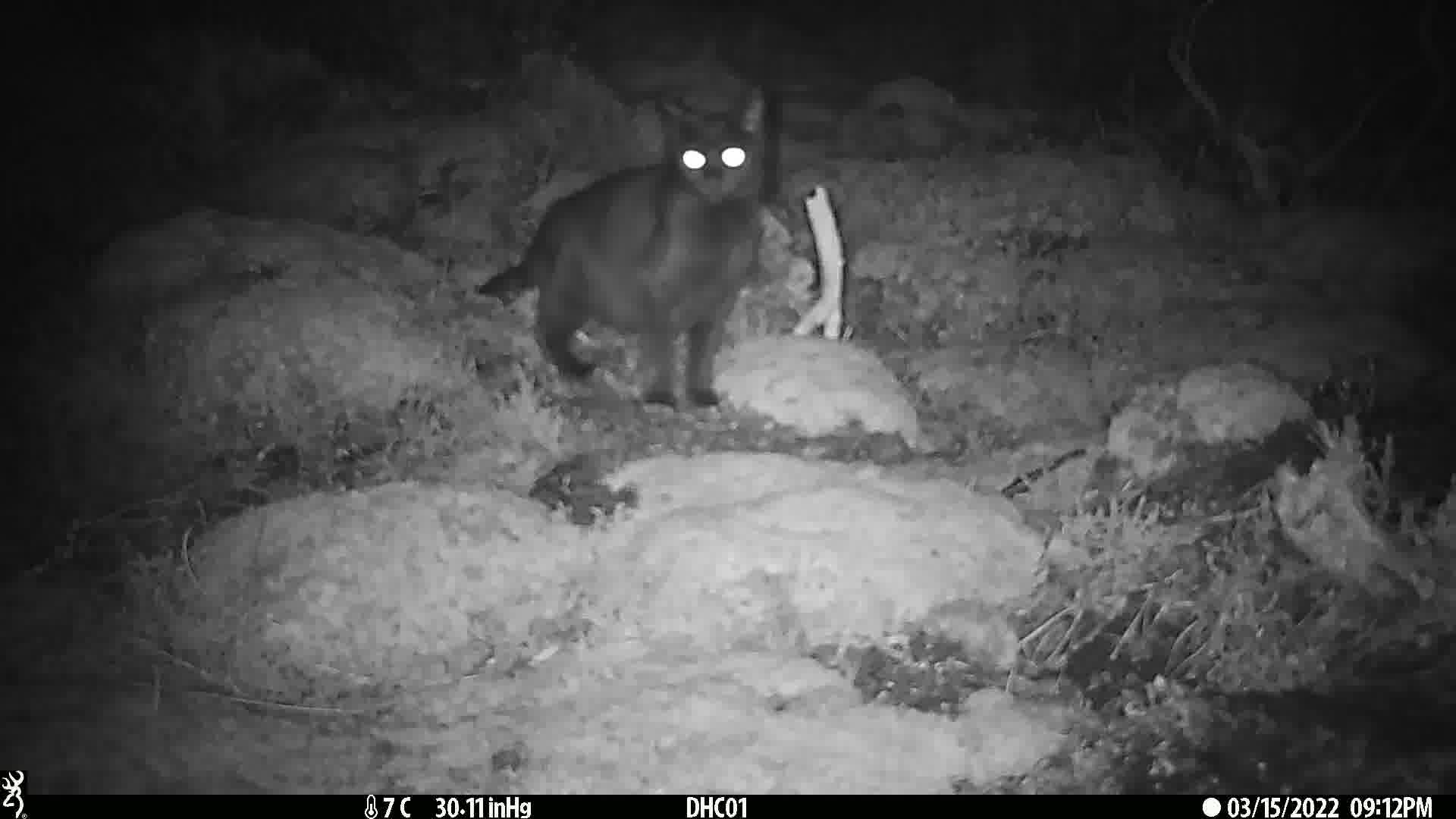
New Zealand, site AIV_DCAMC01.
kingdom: Animalia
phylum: Chordata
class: Mammalia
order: Carnivora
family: Felidae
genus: Felis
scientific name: Felis catus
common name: domestic cat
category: cat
Cat (domestic cat) (Felis catus).